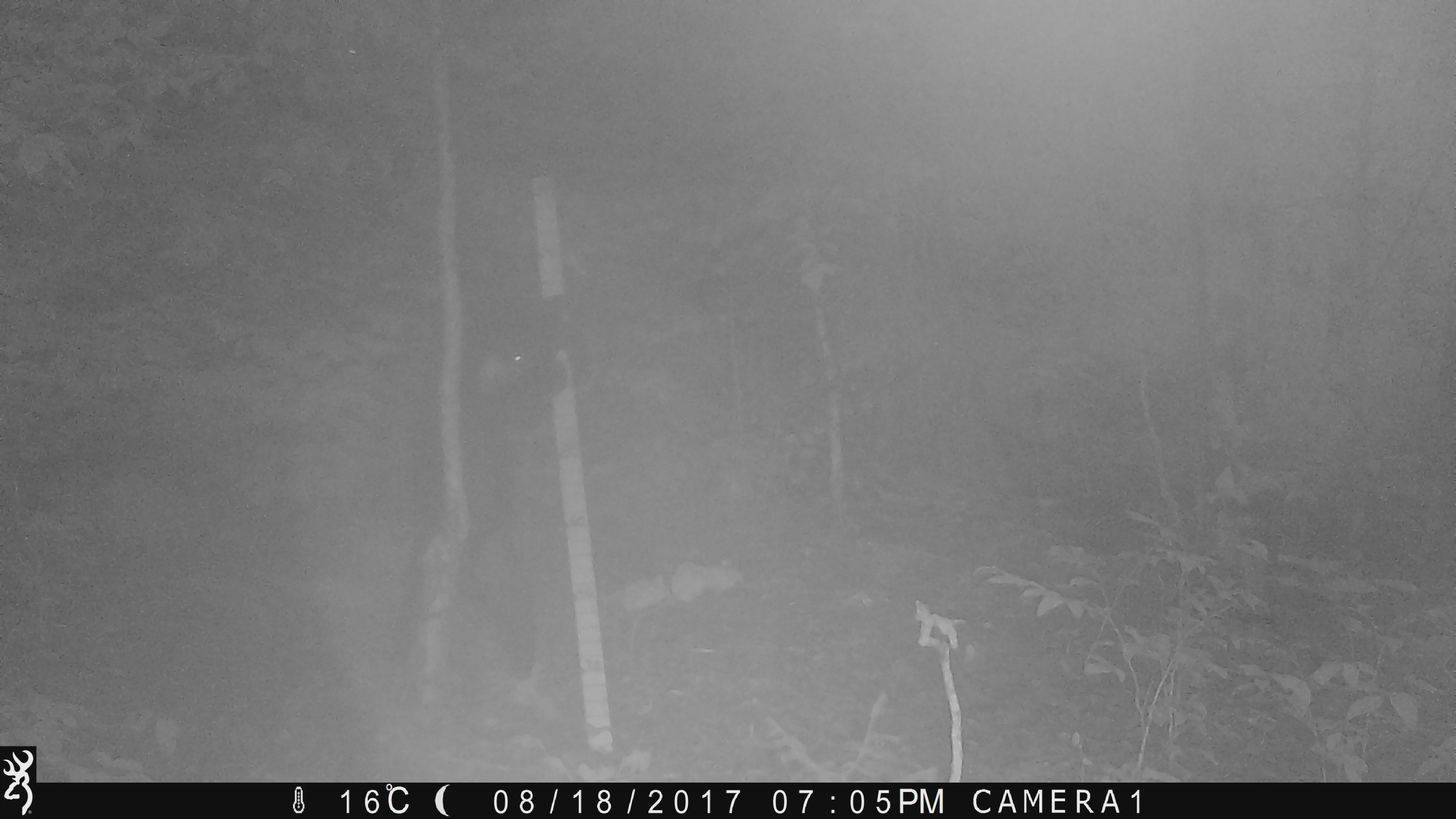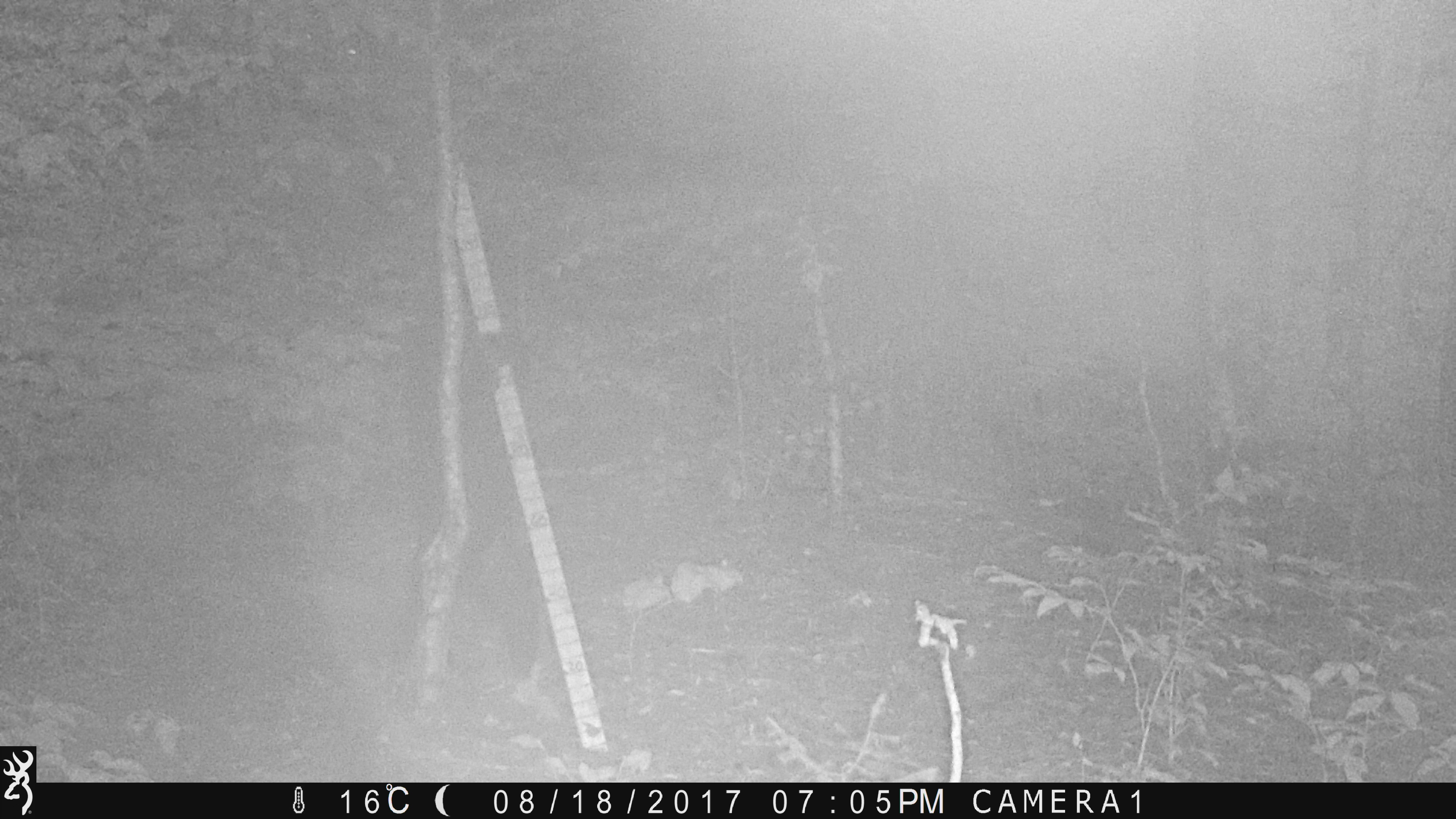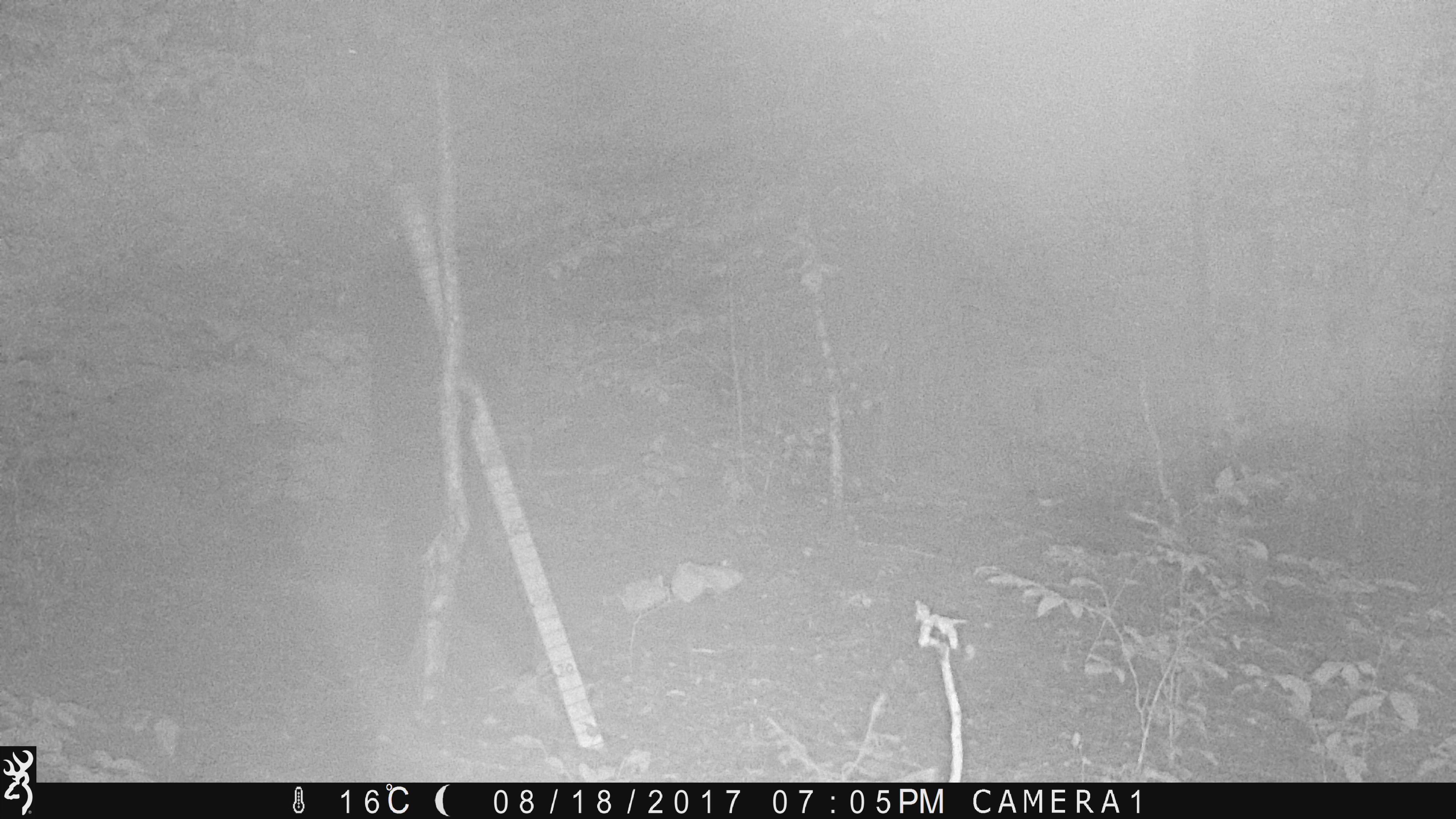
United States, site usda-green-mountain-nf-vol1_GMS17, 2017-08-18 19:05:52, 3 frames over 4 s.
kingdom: Animalia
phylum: Chordata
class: Mammalia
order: Carnivora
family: Ursidae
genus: Ursus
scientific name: Ursus americanus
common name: black bear